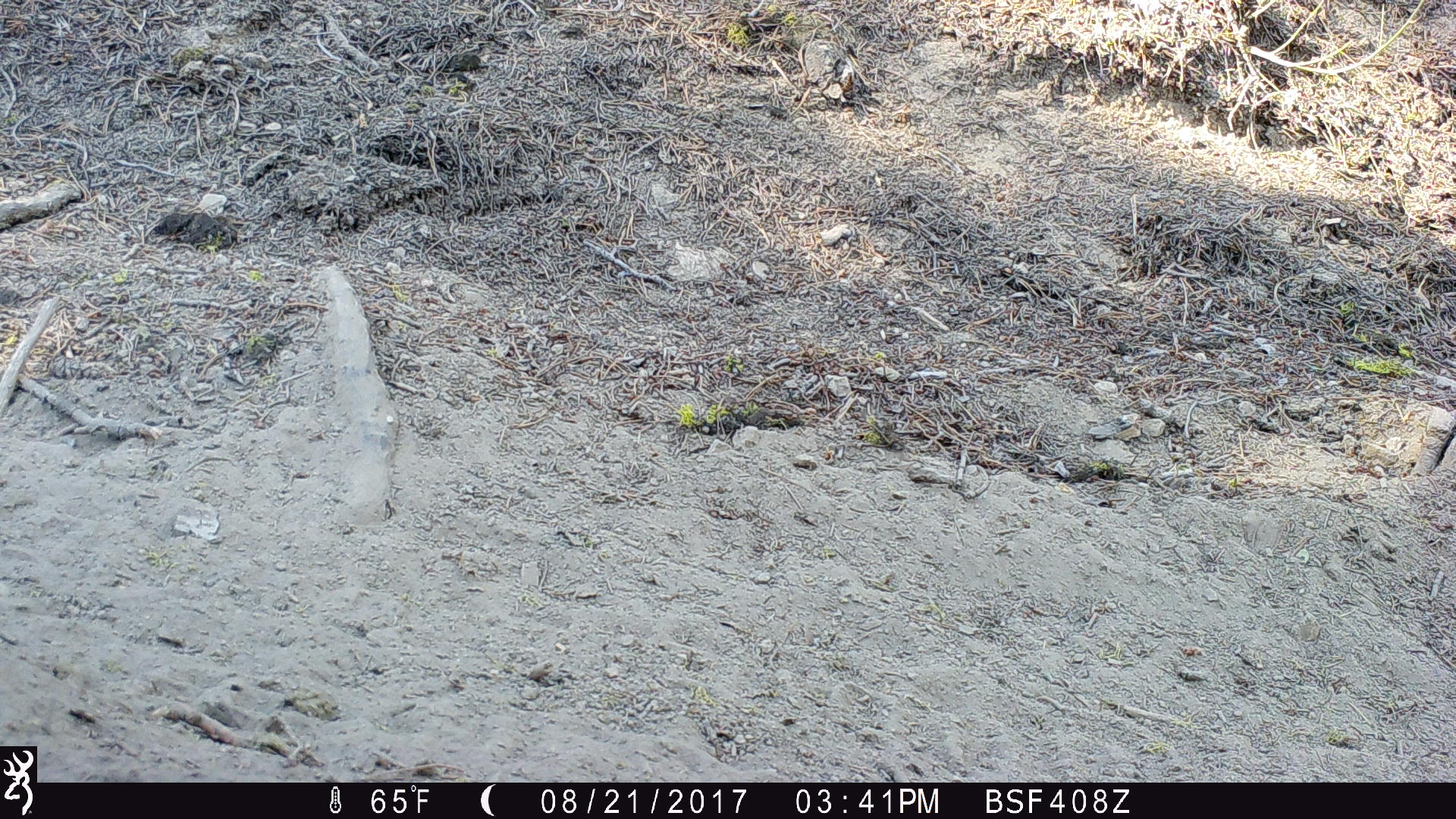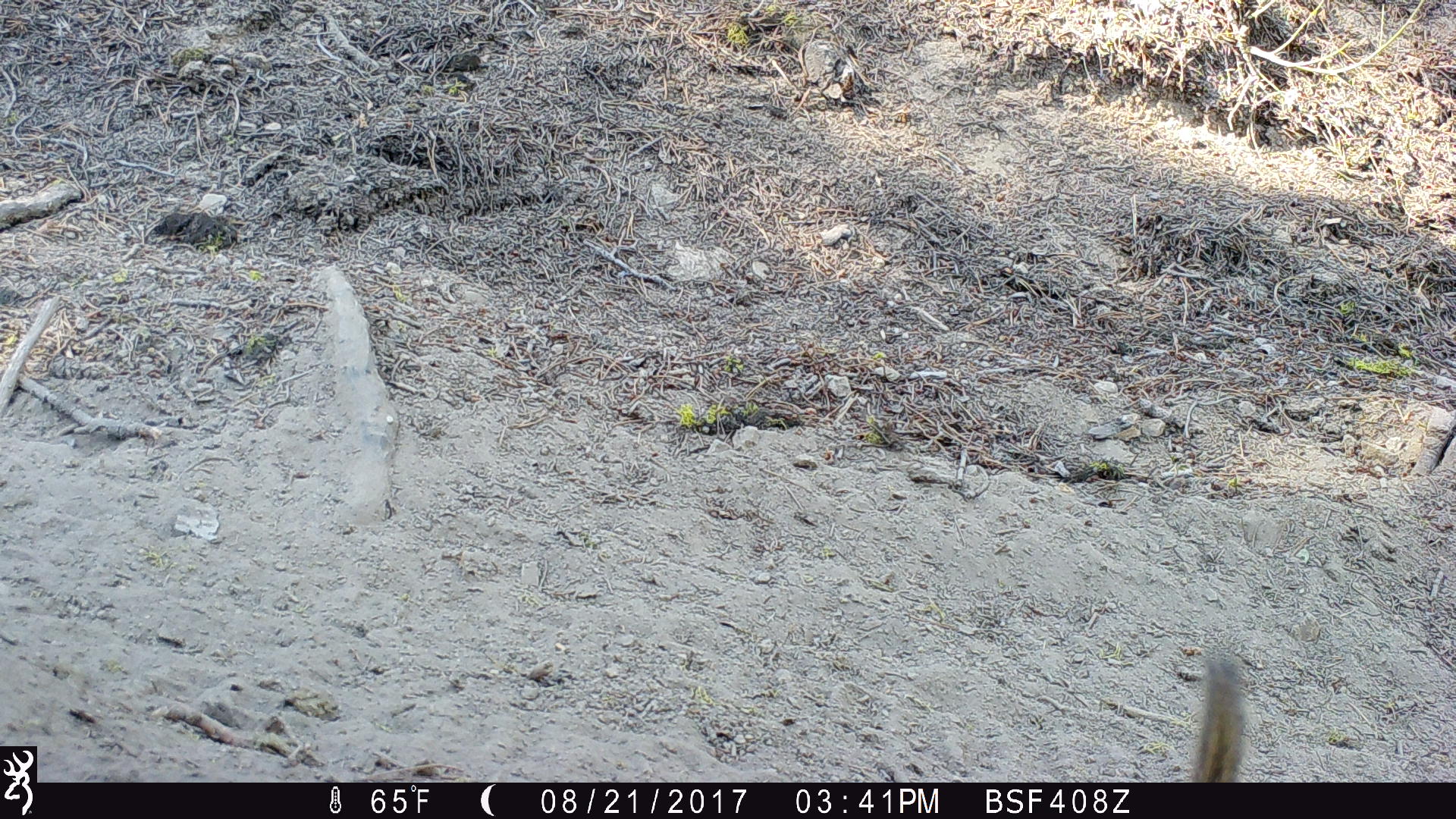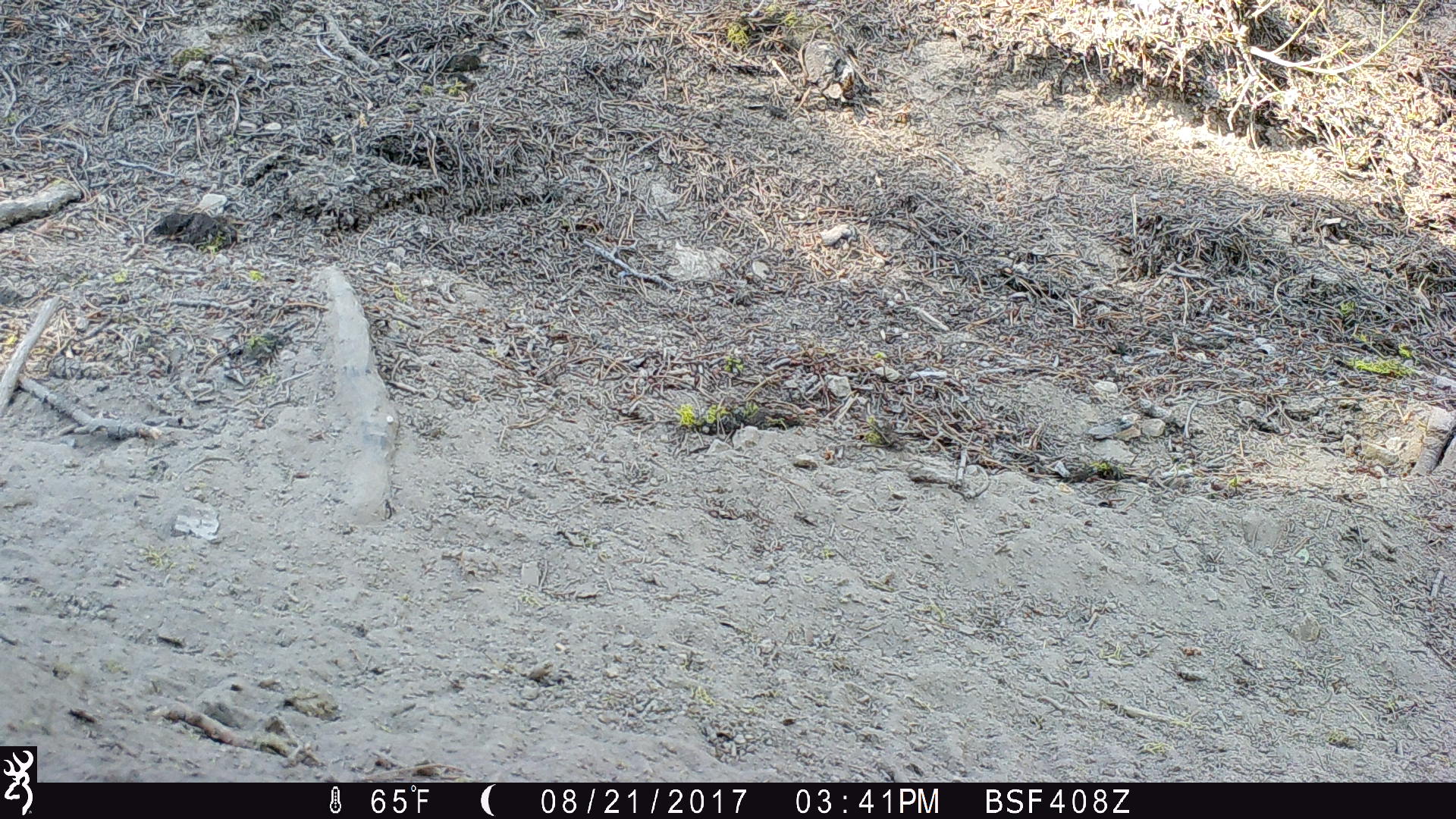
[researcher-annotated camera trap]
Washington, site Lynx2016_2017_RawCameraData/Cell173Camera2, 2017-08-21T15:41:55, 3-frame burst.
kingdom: Animalia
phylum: Chordata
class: Mammalia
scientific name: Mammalia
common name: small mammal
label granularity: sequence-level